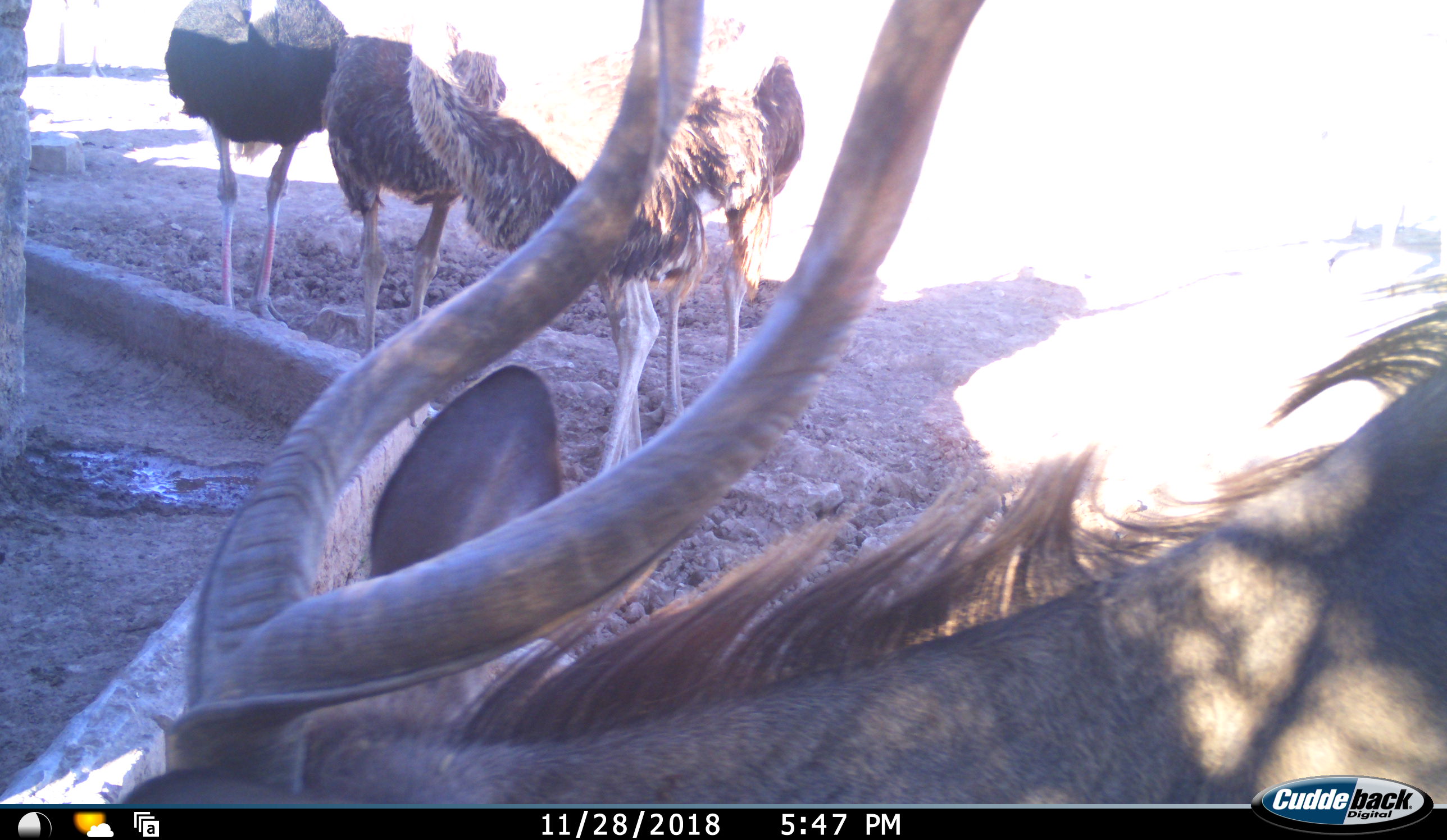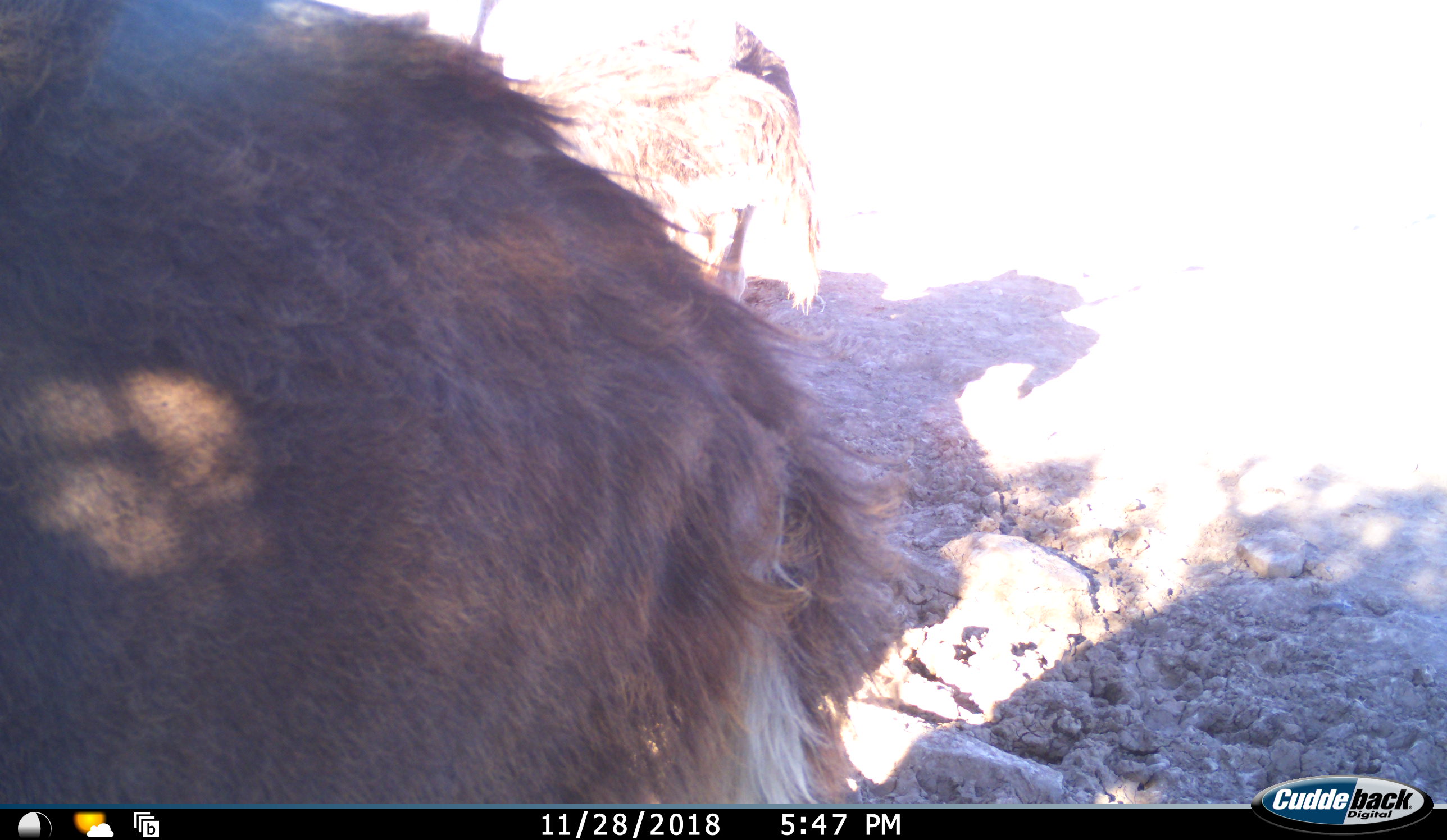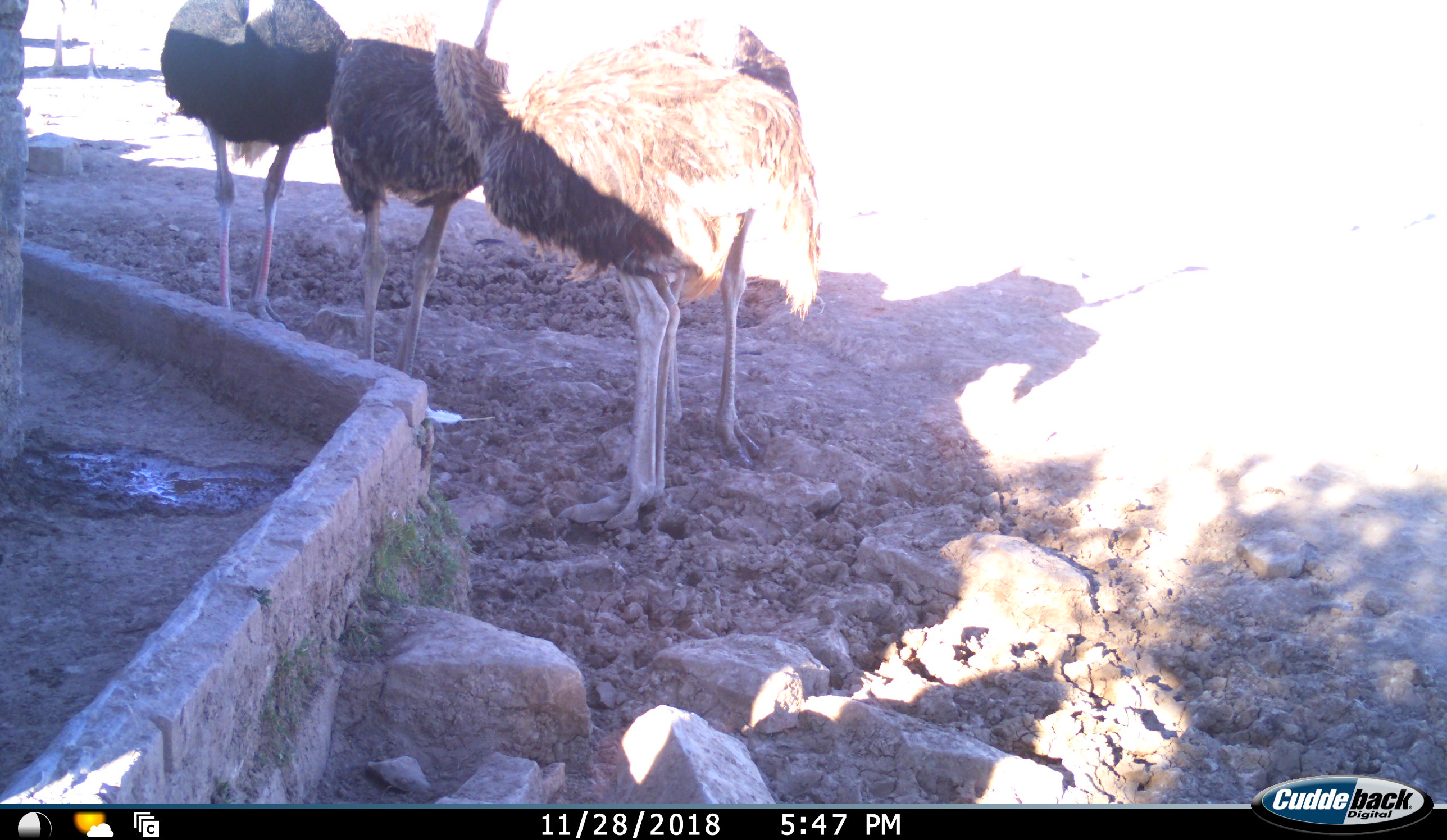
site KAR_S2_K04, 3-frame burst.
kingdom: Animalia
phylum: Chordata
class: Mammalia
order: Artiodactyla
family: Bovidae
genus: Tragelaphus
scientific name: Tragelaphus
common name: kudu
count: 1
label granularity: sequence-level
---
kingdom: Animalia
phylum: Chordata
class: Aves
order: Struthioniformes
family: Struthionidae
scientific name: Struthionidae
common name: ostrich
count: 5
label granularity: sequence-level